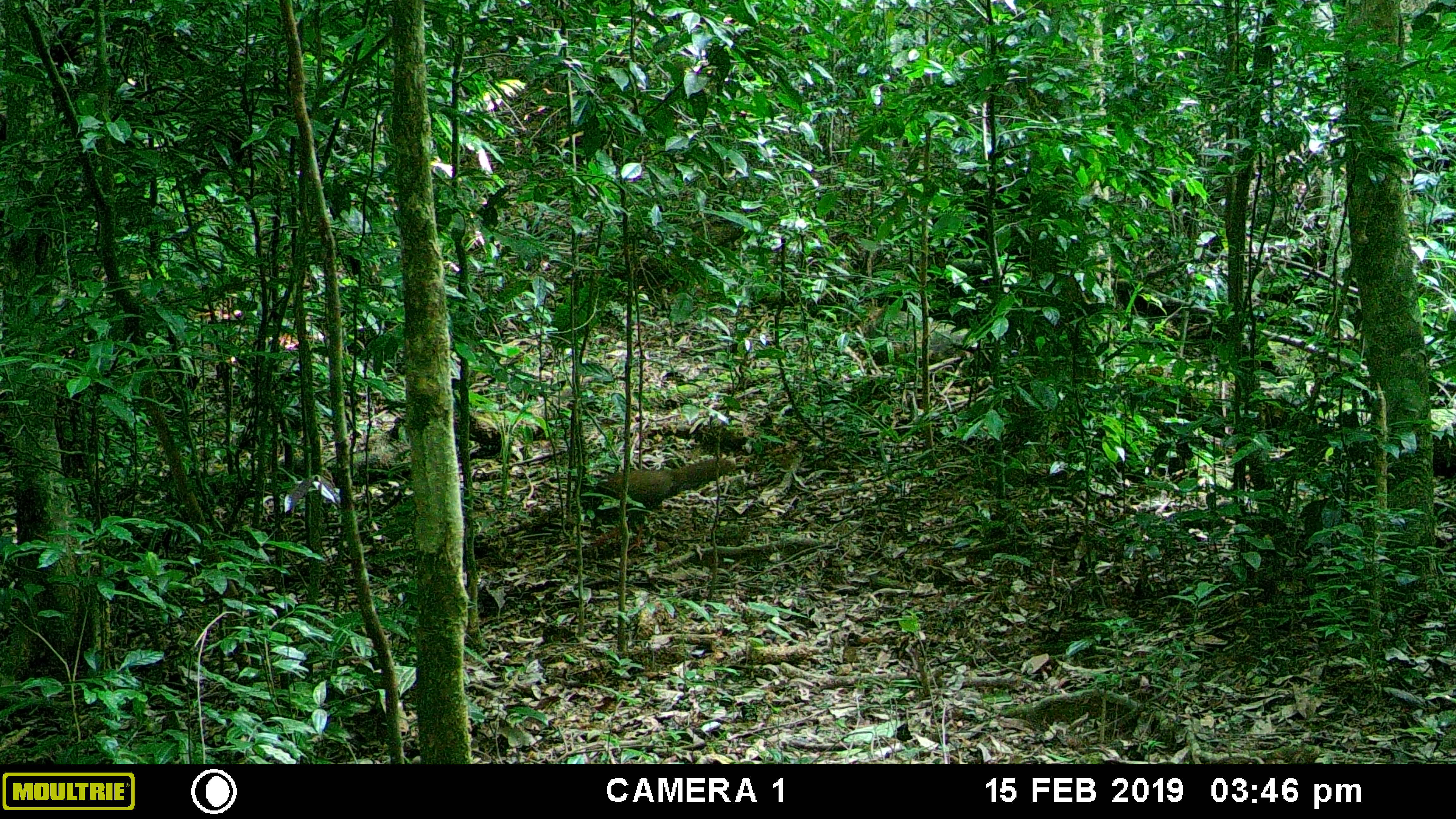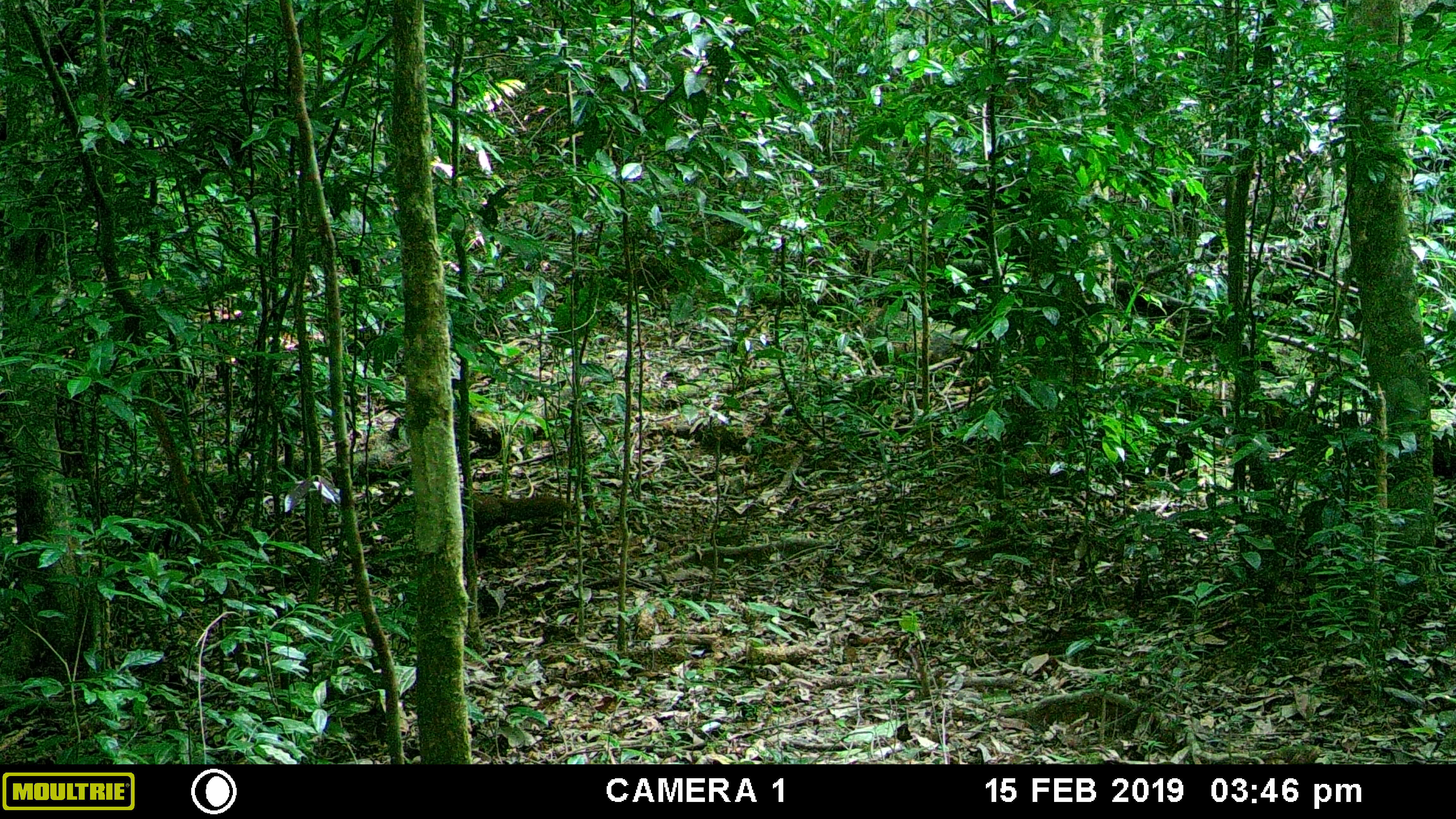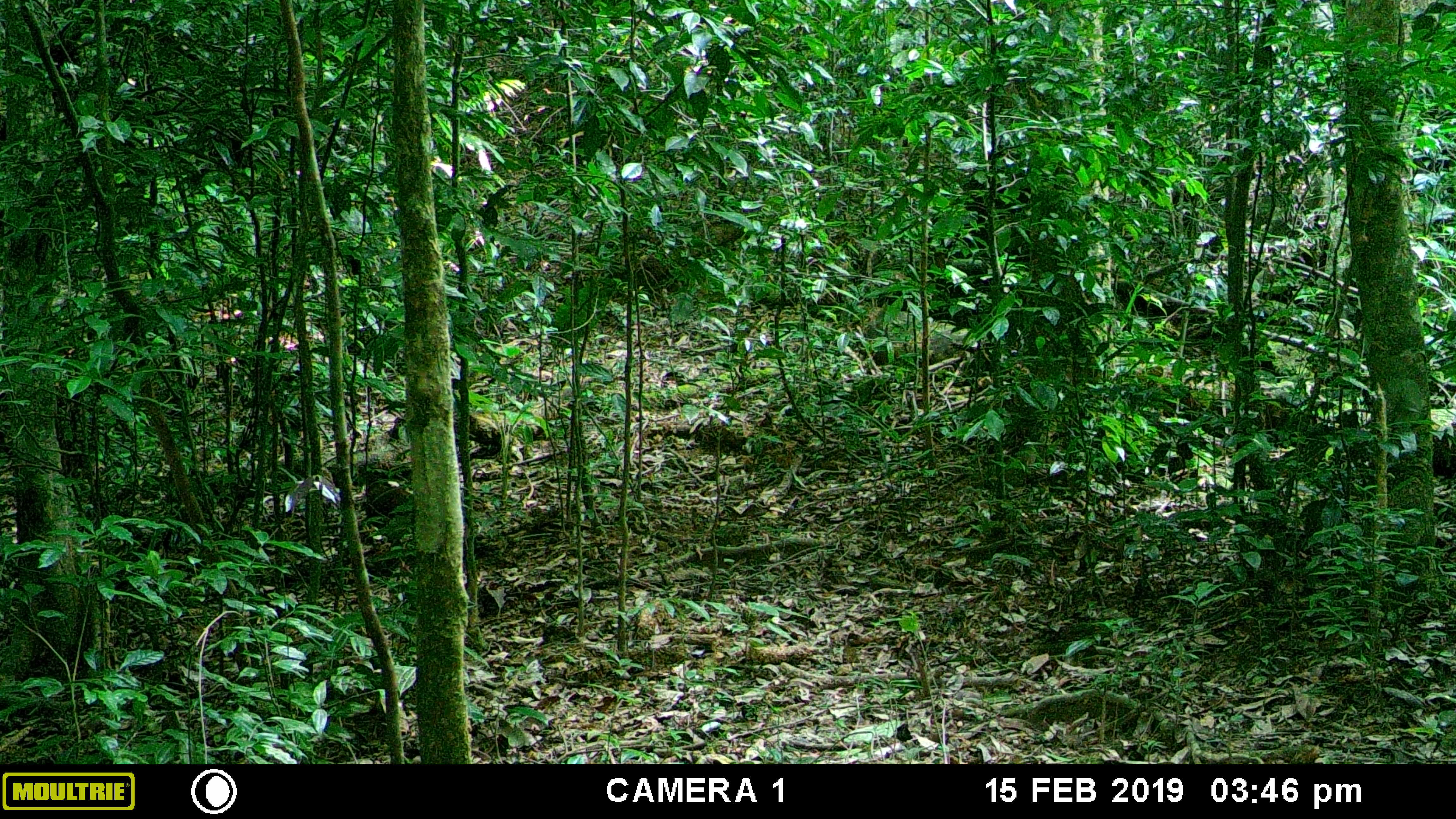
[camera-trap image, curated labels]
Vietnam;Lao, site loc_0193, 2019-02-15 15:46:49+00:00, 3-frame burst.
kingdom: Animalia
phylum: Chordata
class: Aves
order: Galliformes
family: Phasianidae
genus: Lophura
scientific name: Lophura nycthemera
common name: silver pheasant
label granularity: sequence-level